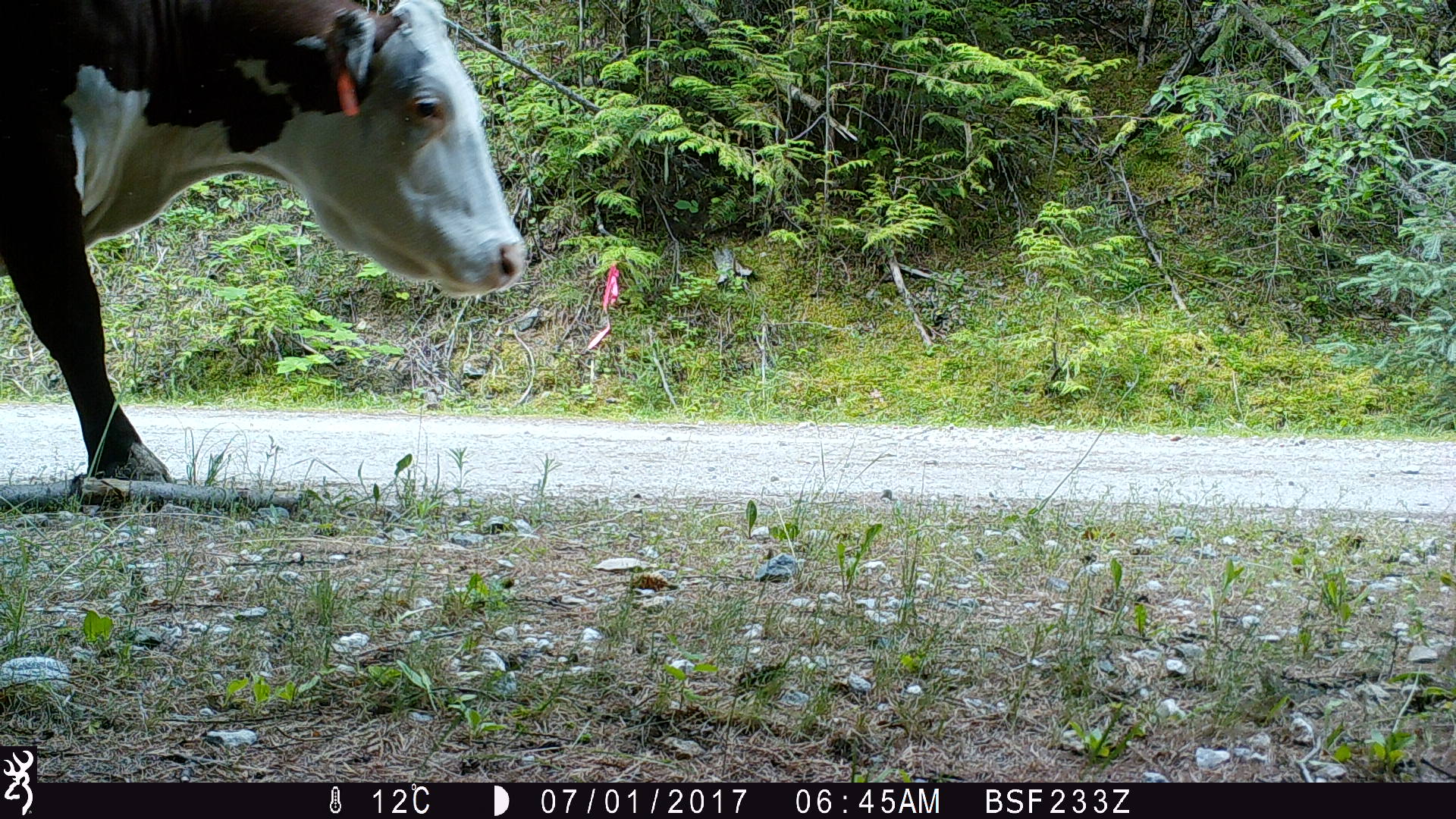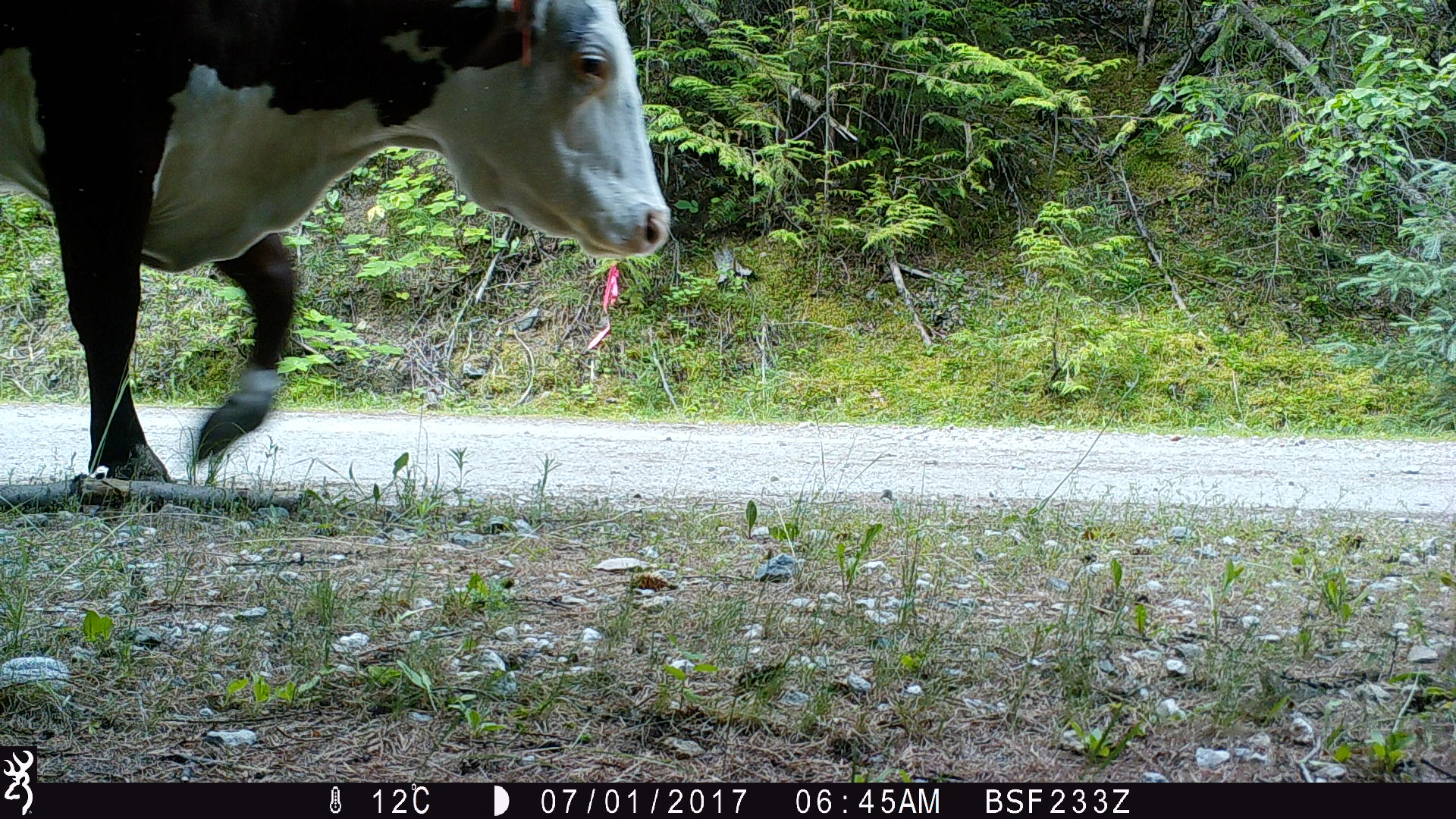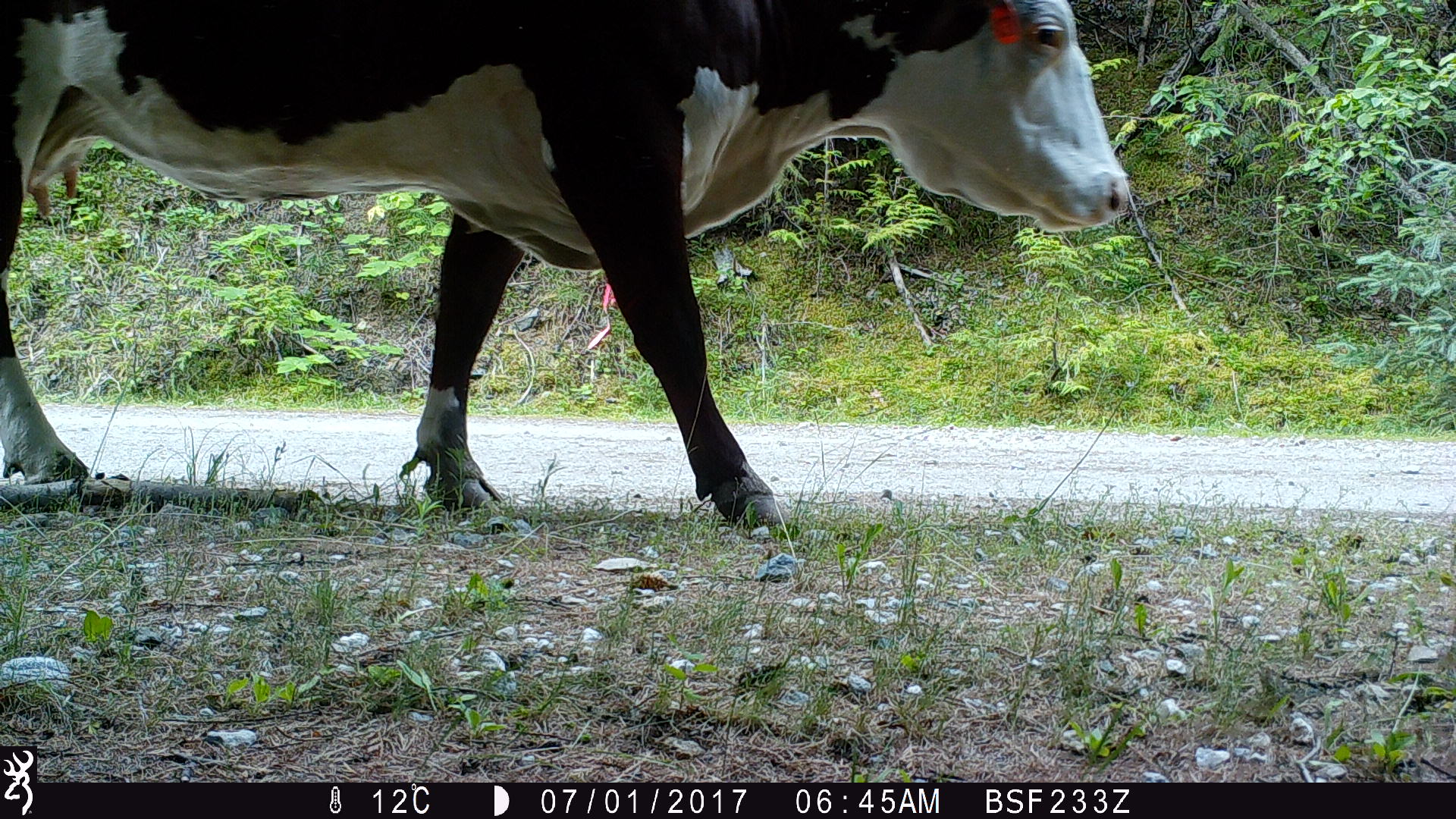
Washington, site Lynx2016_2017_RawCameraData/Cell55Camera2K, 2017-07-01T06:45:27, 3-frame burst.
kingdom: Animalia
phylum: Chordata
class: Mammalia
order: Artiodactyla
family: Bovidae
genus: Bos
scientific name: Bos taurus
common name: domestic cattle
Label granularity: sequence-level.